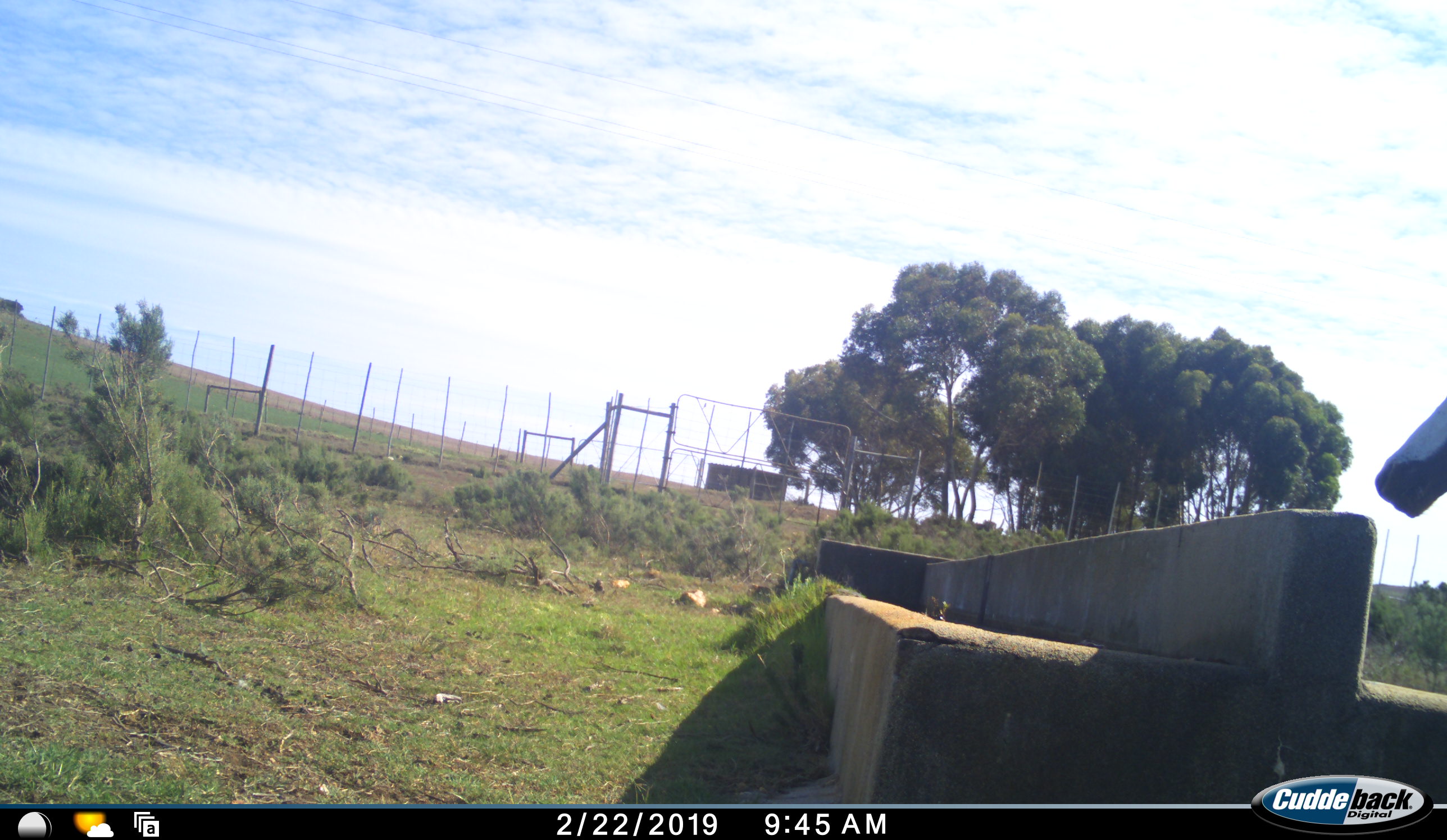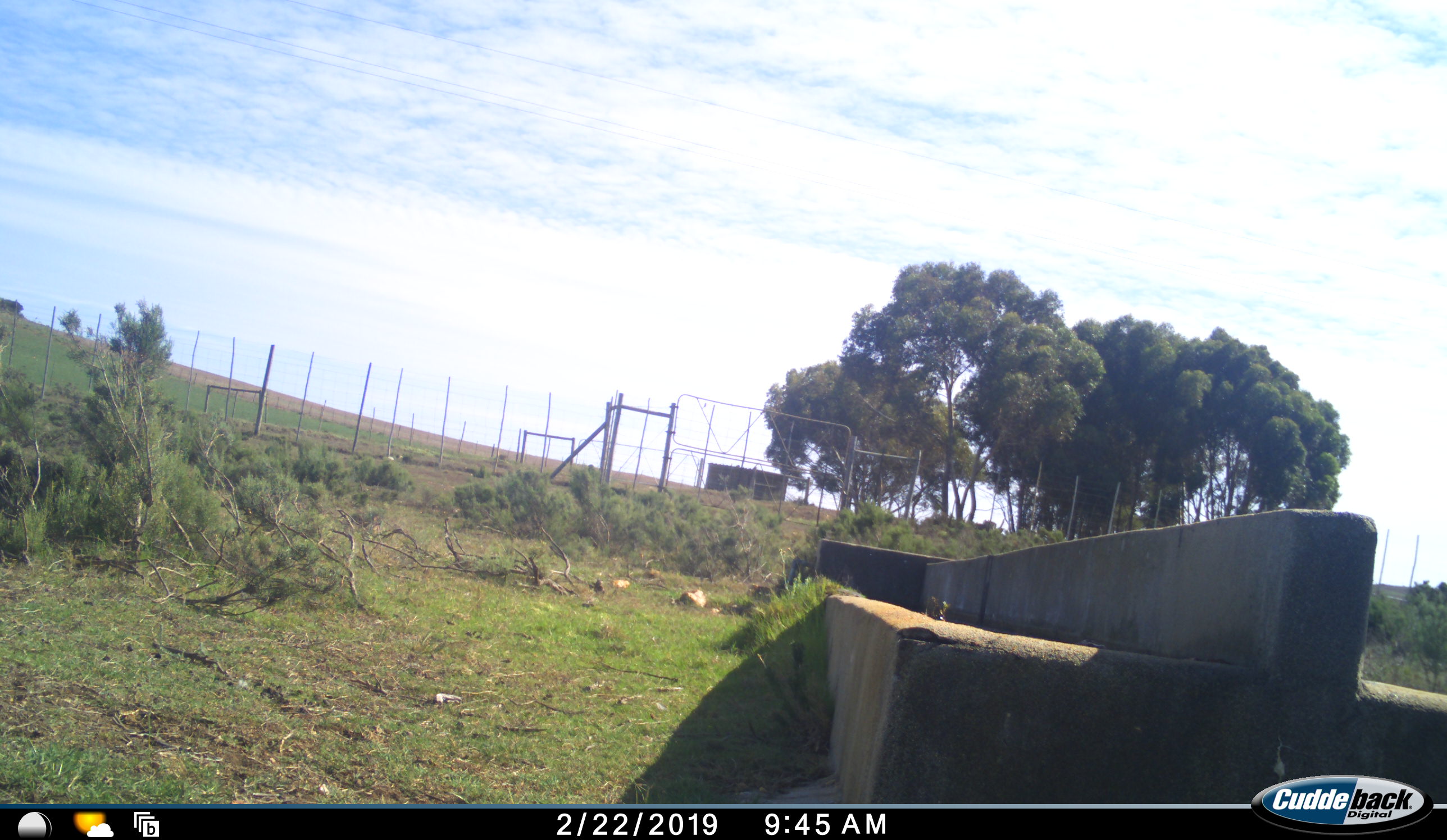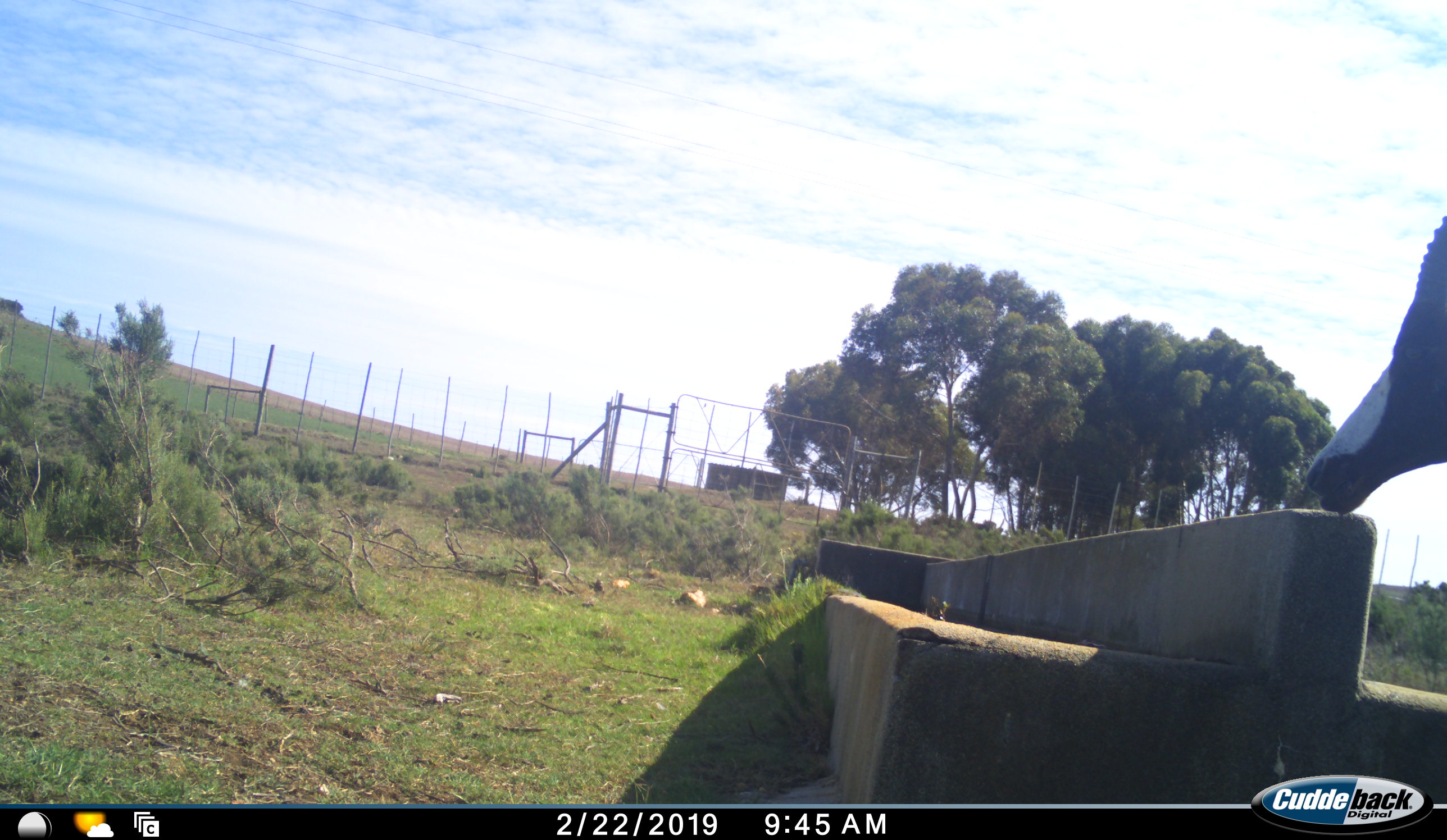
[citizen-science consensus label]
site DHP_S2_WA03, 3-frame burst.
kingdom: Animalia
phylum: Chordata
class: Mammalia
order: Artiodactyla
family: Bovidae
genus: Damaliscus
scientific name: Damaliscus pygargus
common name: bontebok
Bontebok (Damaliscus pygargus), count 1. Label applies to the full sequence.